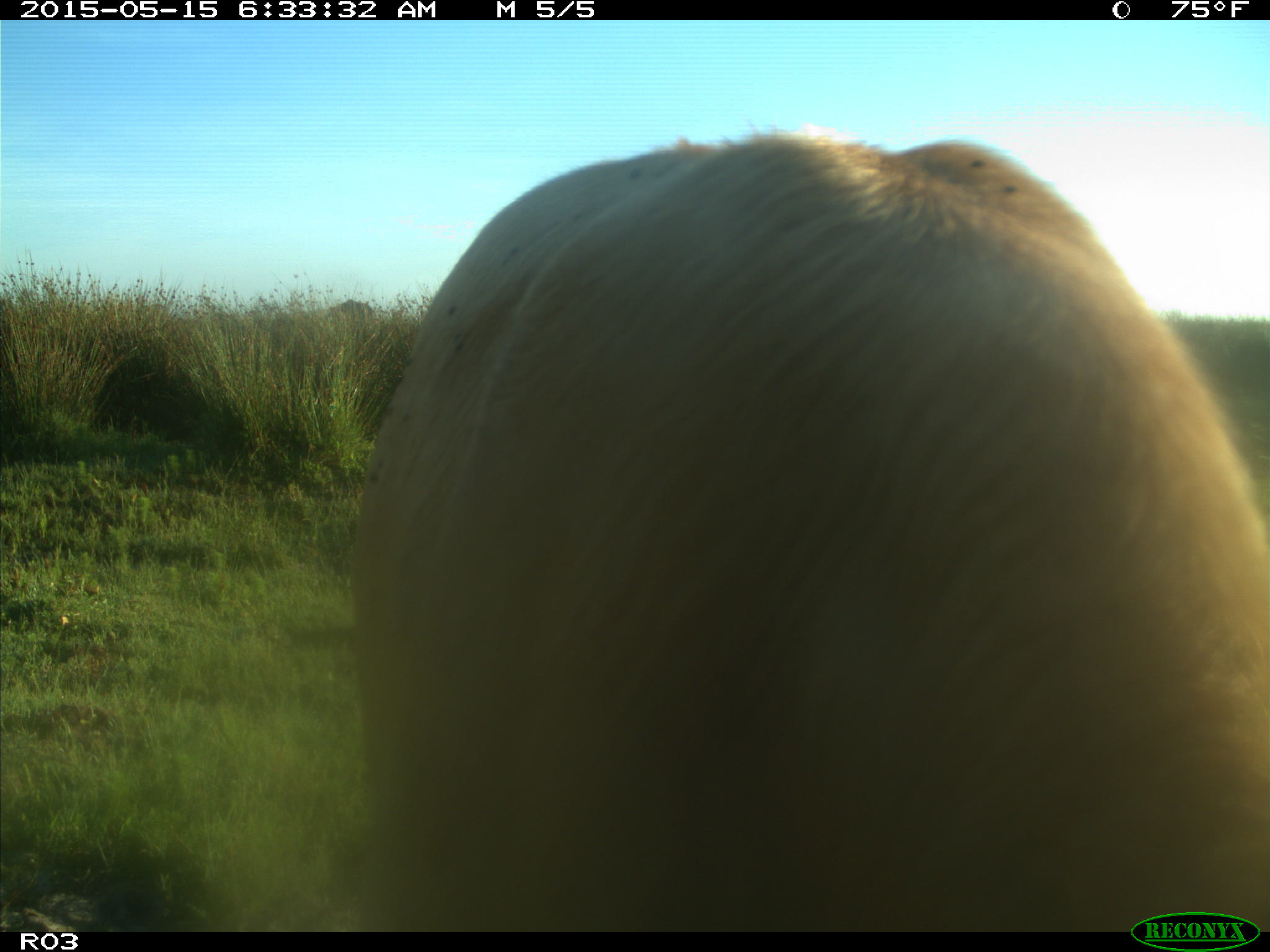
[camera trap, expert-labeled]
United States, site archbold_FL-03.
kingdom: Animalia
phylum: Chordata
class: Mammalia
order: Artiodactyla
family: Bovidae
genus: Bos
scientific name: Bos taurus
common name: domestic cow